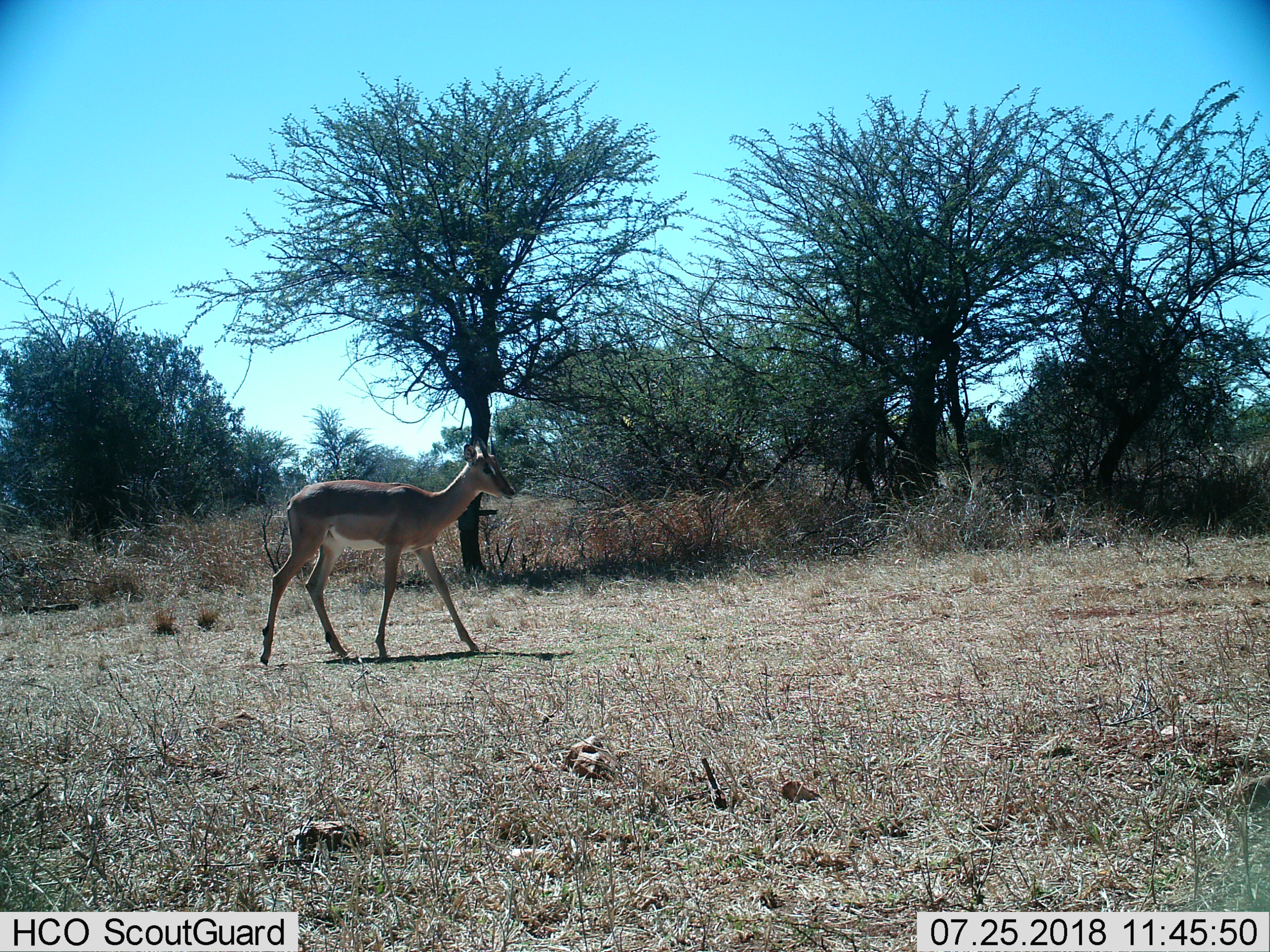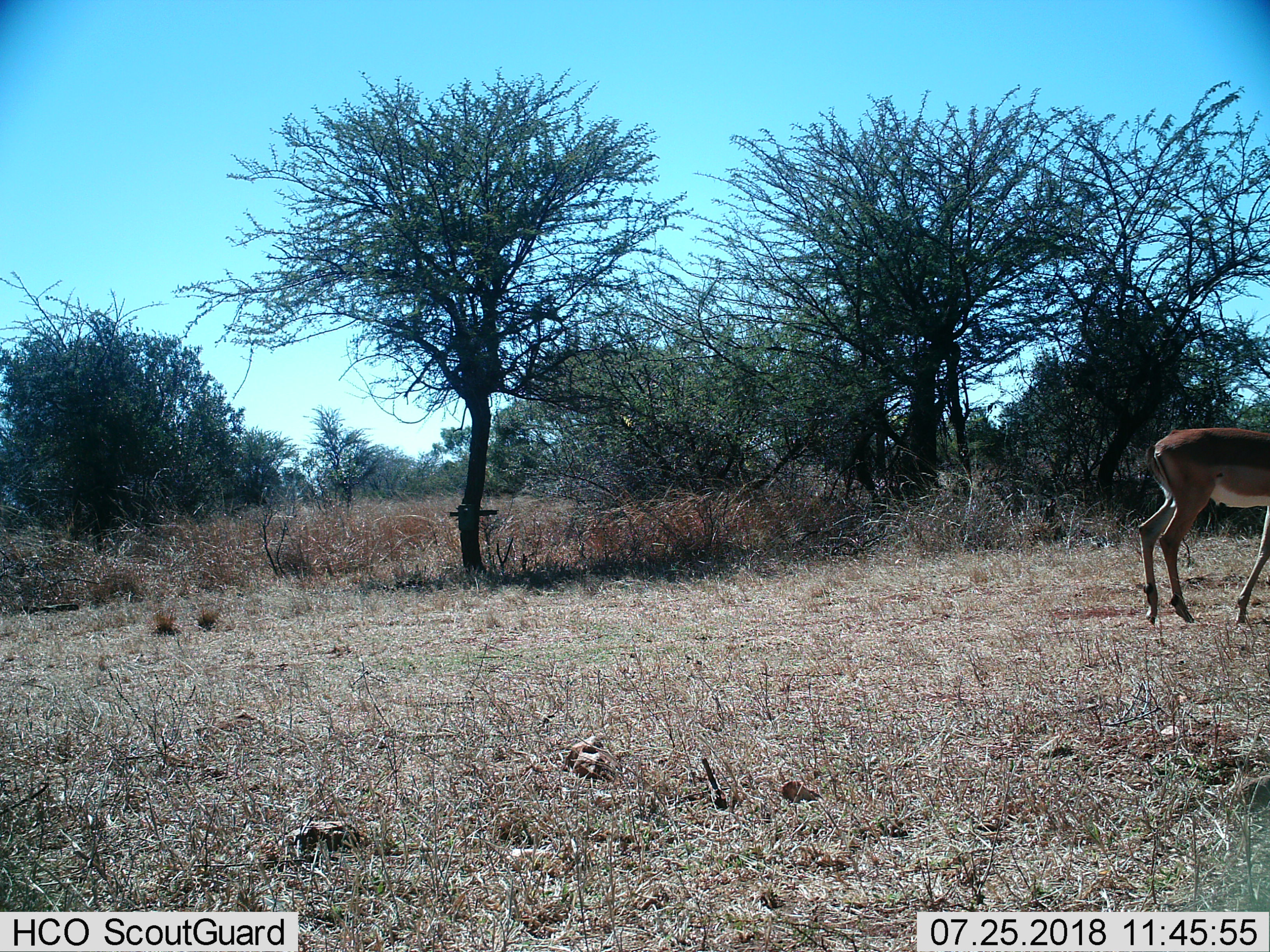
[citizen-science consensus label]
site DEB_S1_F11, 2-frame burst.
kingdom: Animalia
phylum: Chordata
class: Mammalia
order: Artiodactyla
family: Bovidae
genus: Aepyceros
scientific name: Aepyceros melampus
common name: impala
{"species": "impala (Aepyceros melampus)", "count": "1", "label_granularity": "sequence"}